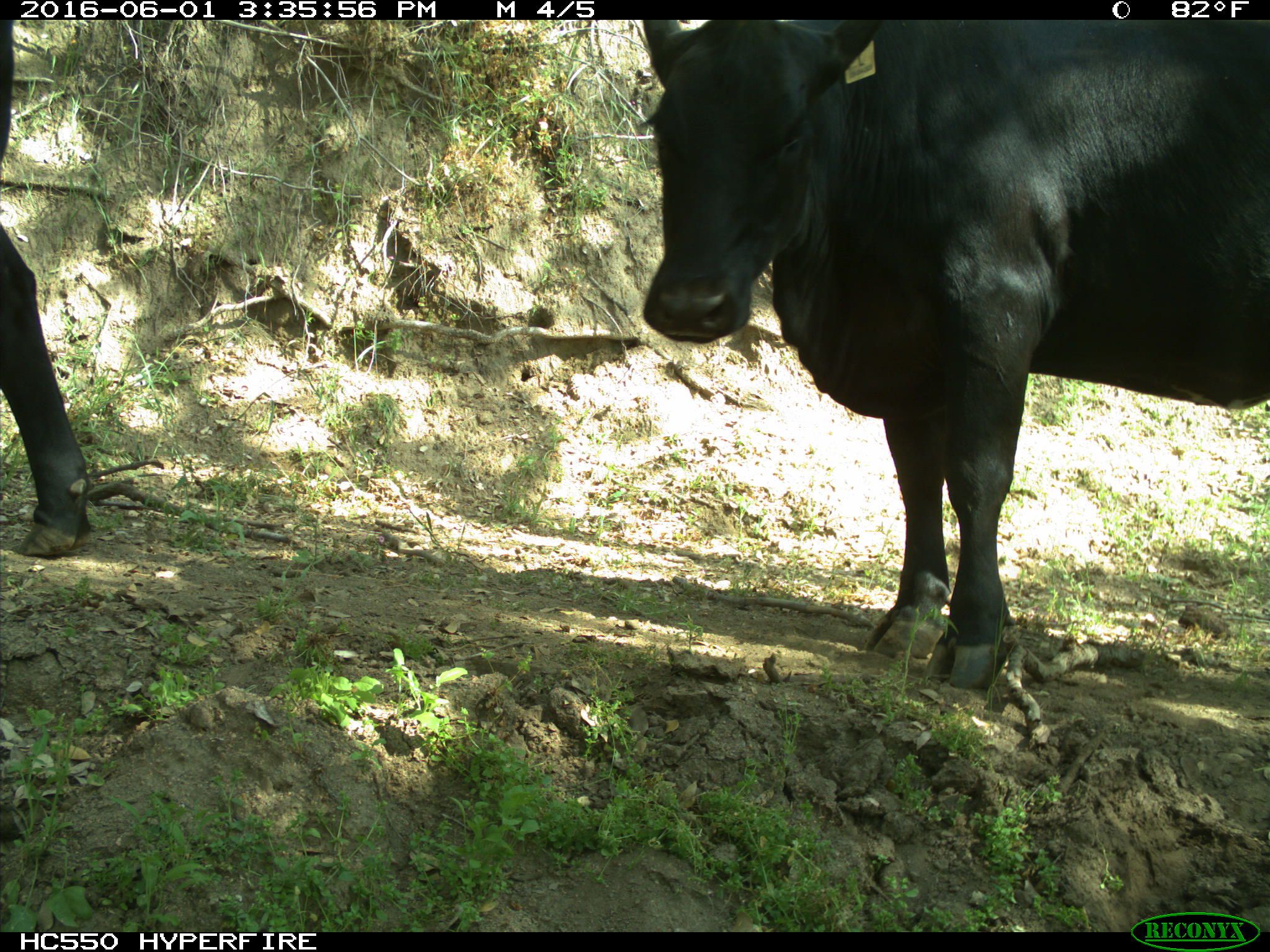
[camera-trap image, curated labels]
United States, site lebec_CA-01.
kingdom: Animalia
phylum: Chordata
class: Mammalia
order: Artiodactyla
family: Bovidae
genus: Bos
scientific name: Bos taurus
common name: domestic cow